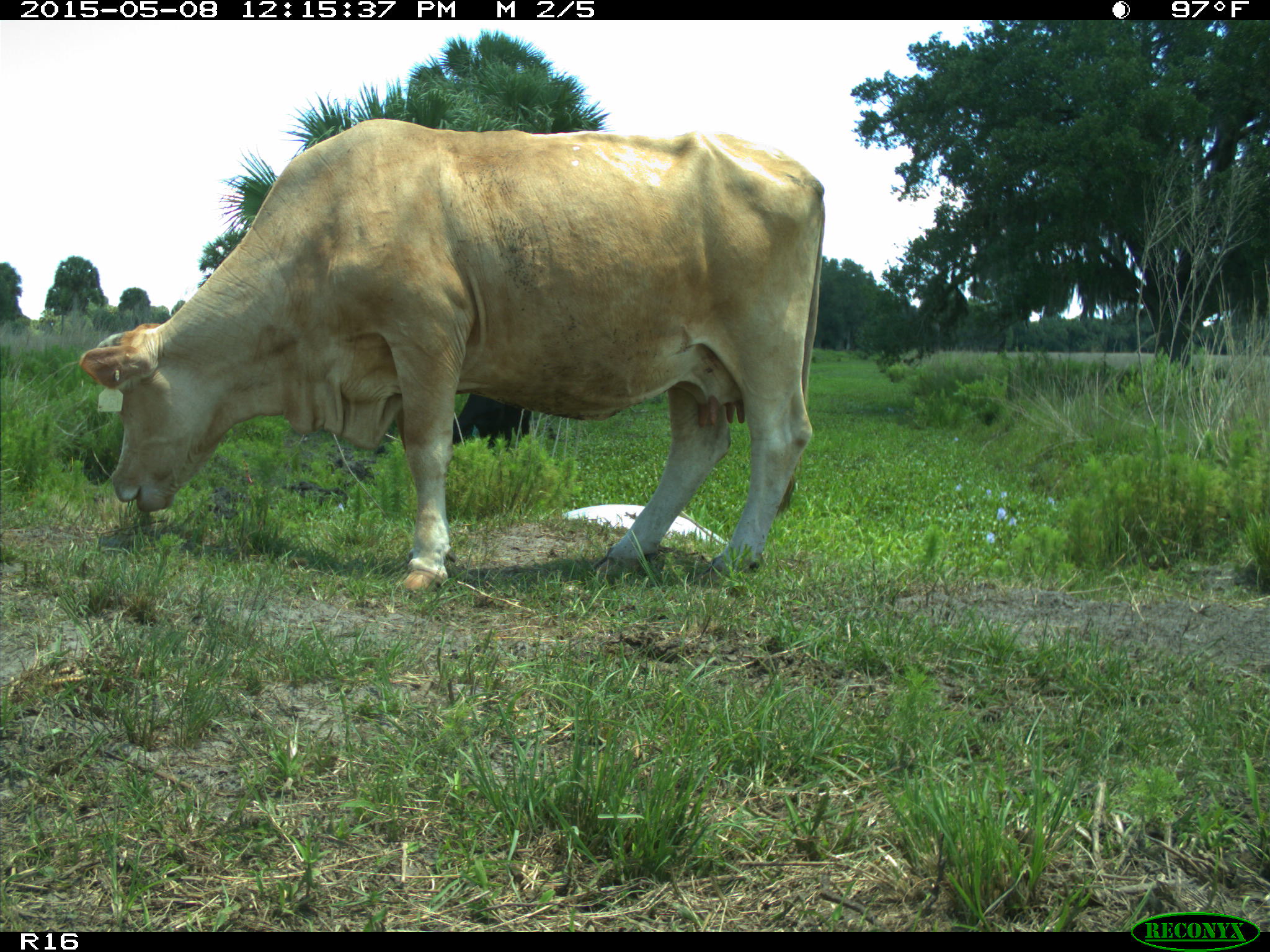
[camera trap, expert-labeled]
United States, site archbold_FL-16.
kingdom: Animalia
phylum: Chordata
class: Mammalia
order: Artiodactyla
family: Bovidae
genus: Bos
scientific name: Bos taurus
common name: domestic cow